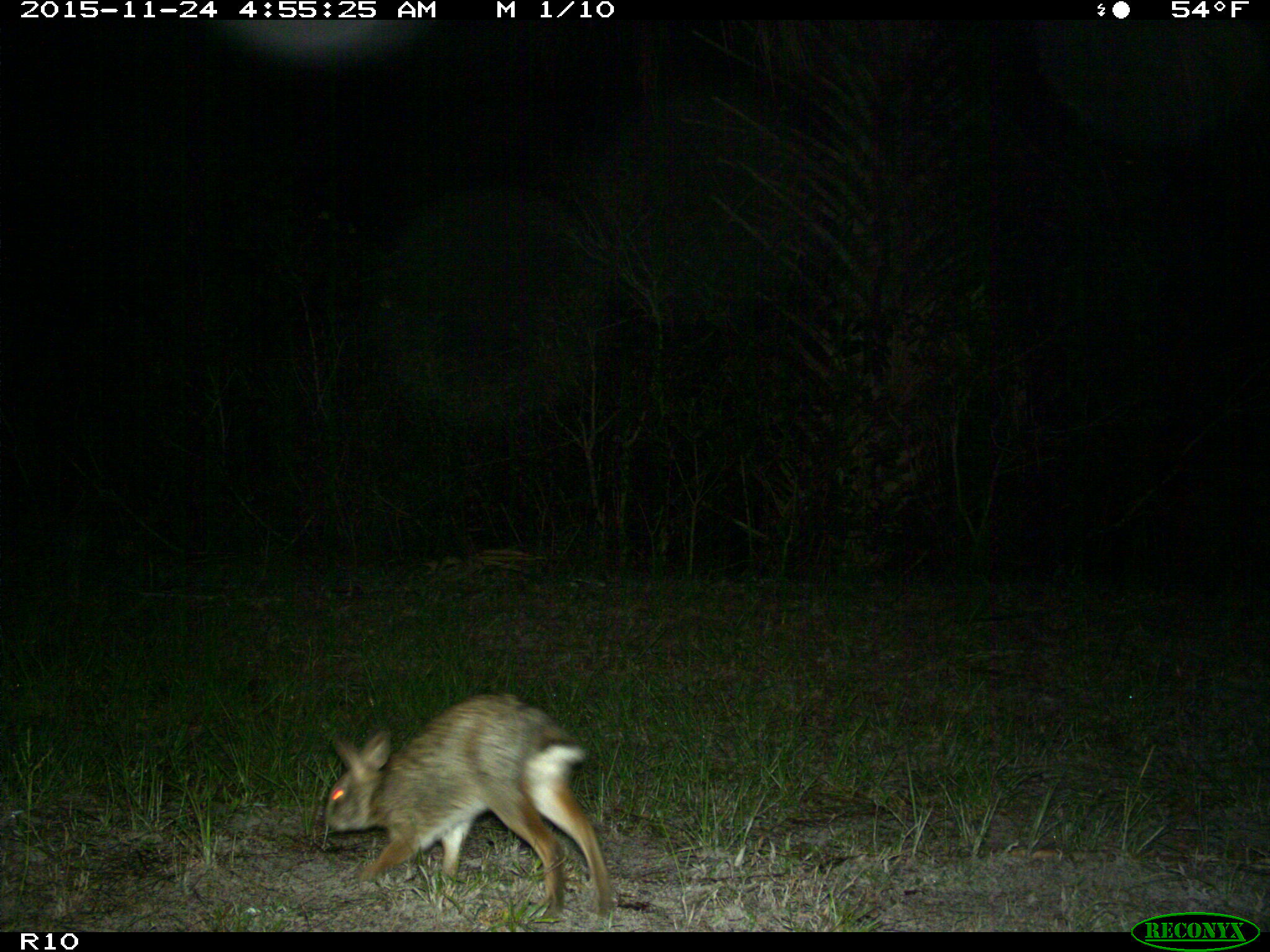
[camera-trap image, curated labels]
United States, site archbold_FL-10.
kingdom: Animalia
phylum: Chordata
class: Mammalia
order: Lagomorpha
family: Leporidae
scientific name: Leporidae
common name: rabbits and hares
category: unidentified rabbit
Unidentified rabbit (rabbits and hares) (Leporidae).